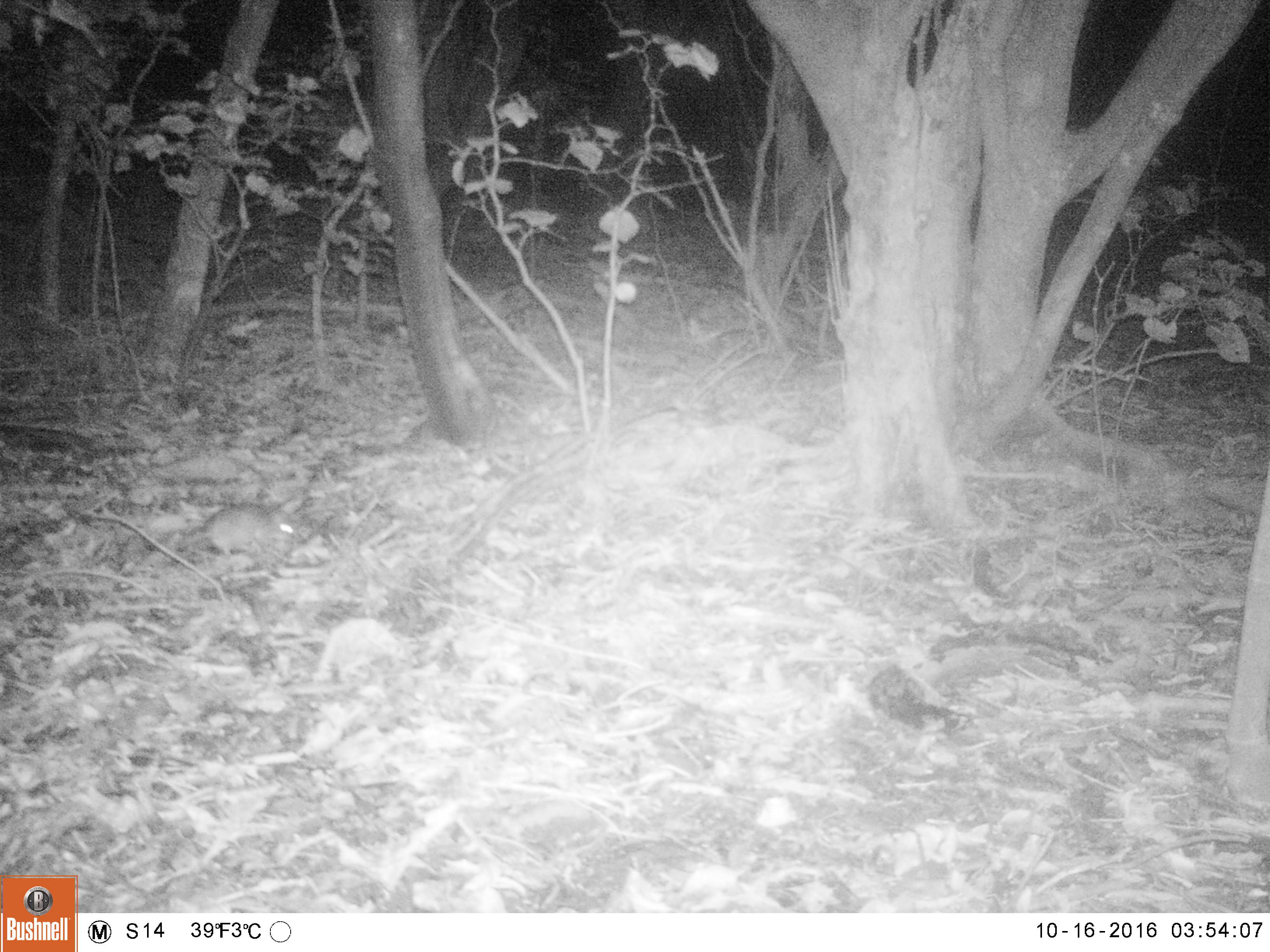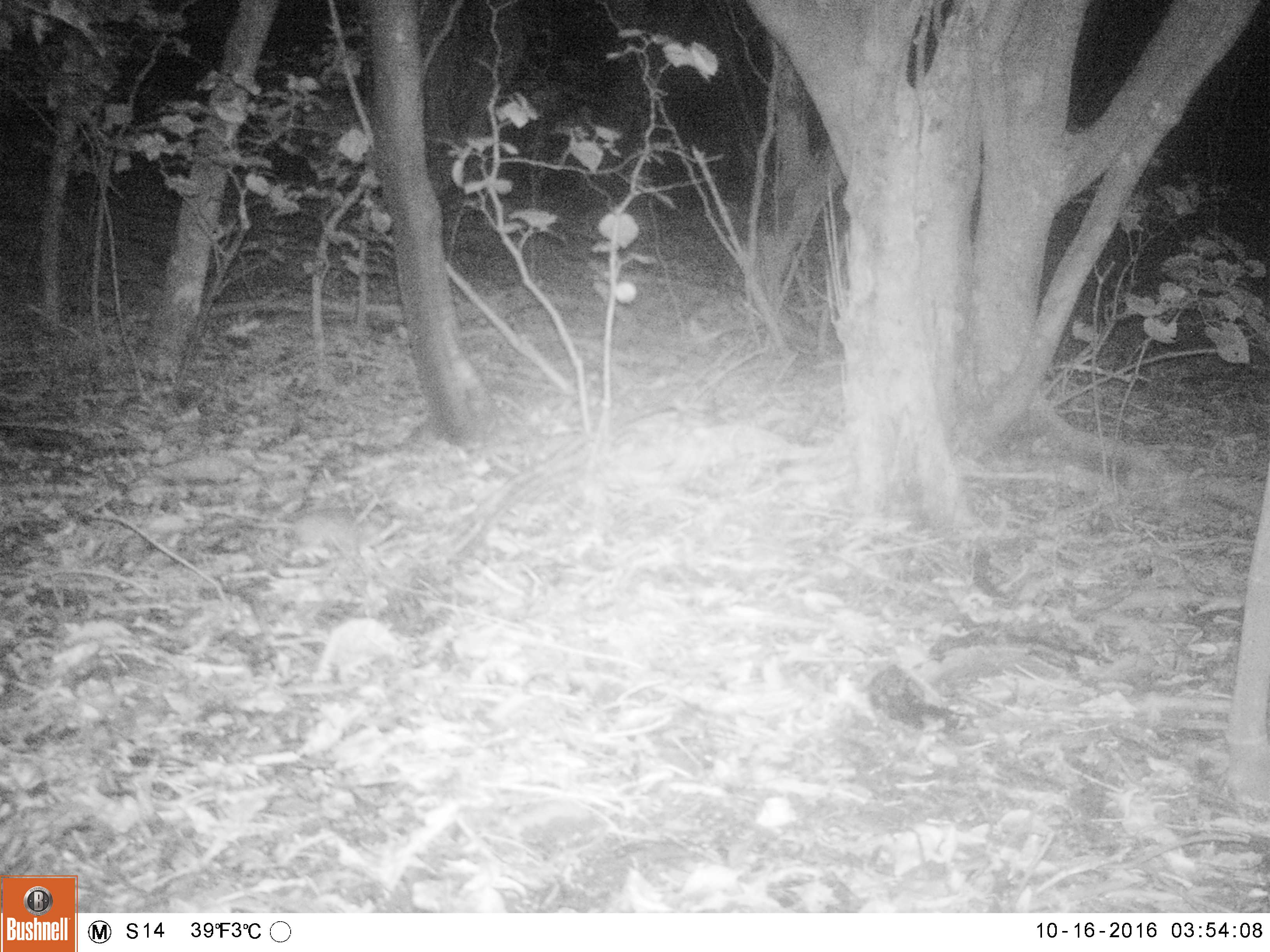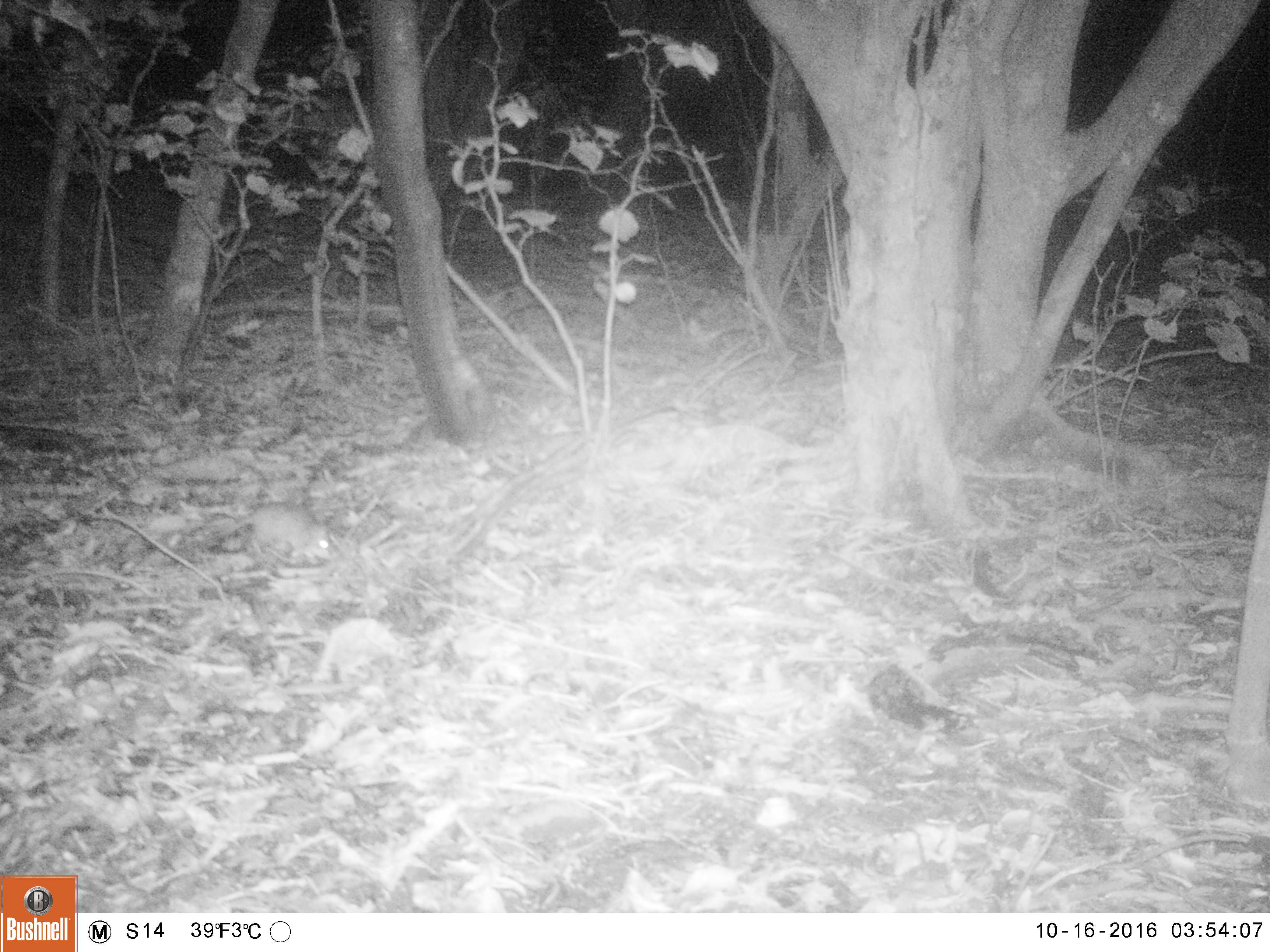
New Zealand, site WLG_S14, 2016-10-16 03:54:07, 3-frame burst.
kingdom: Animalia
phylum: Chordata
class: Mammalia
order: Rodentia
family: Muridae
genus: Rattus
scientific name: Rattus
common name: rat